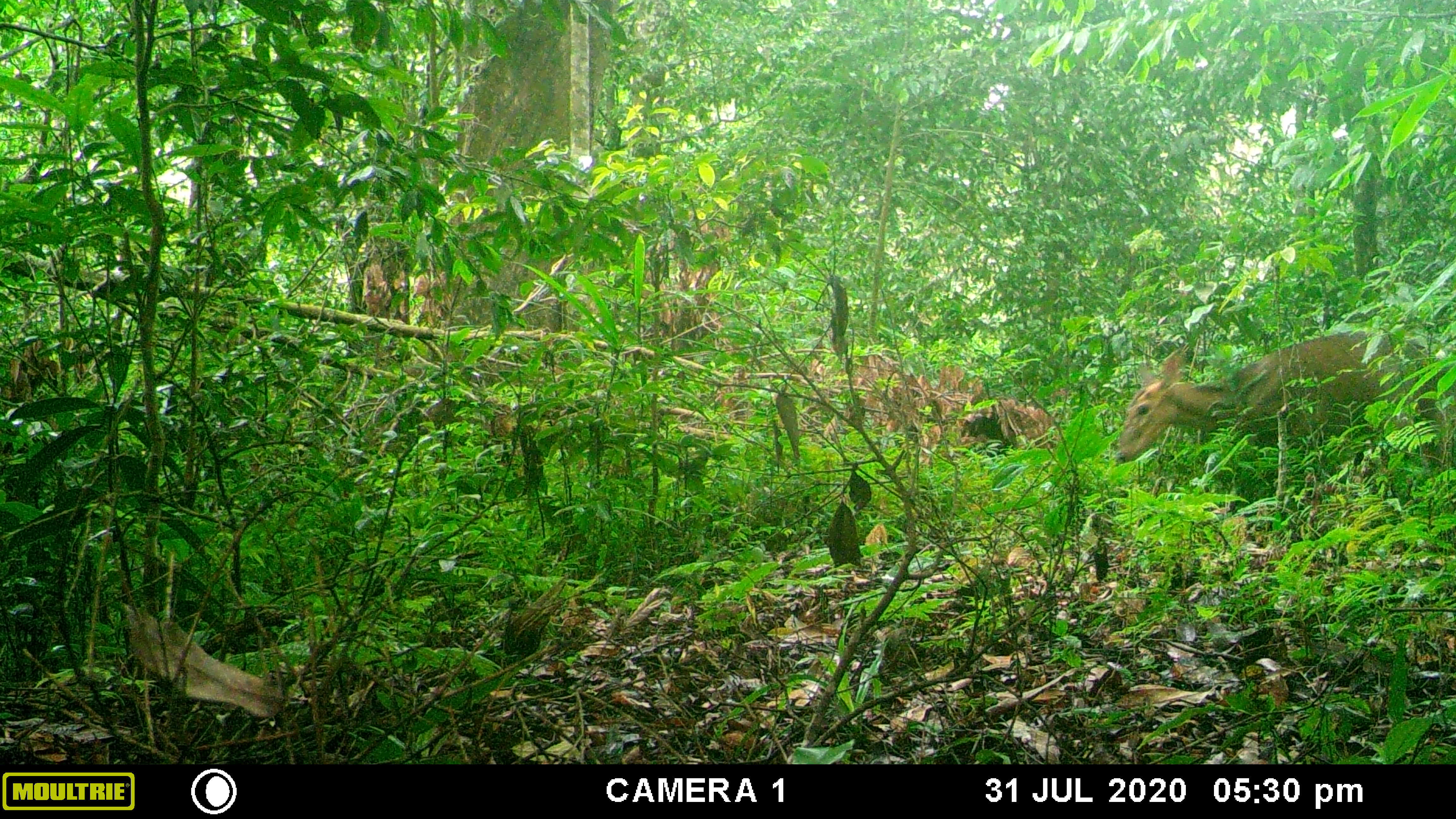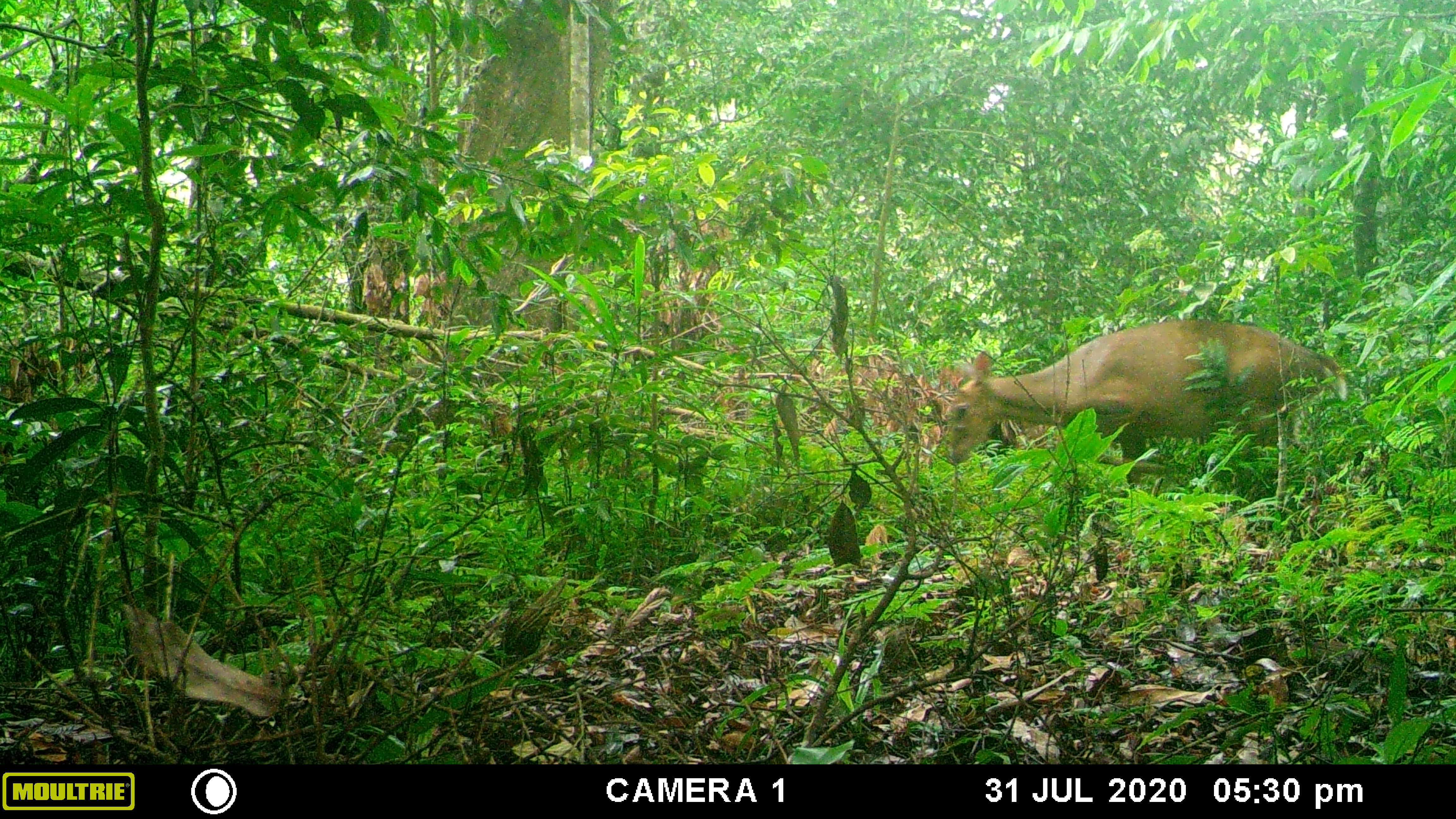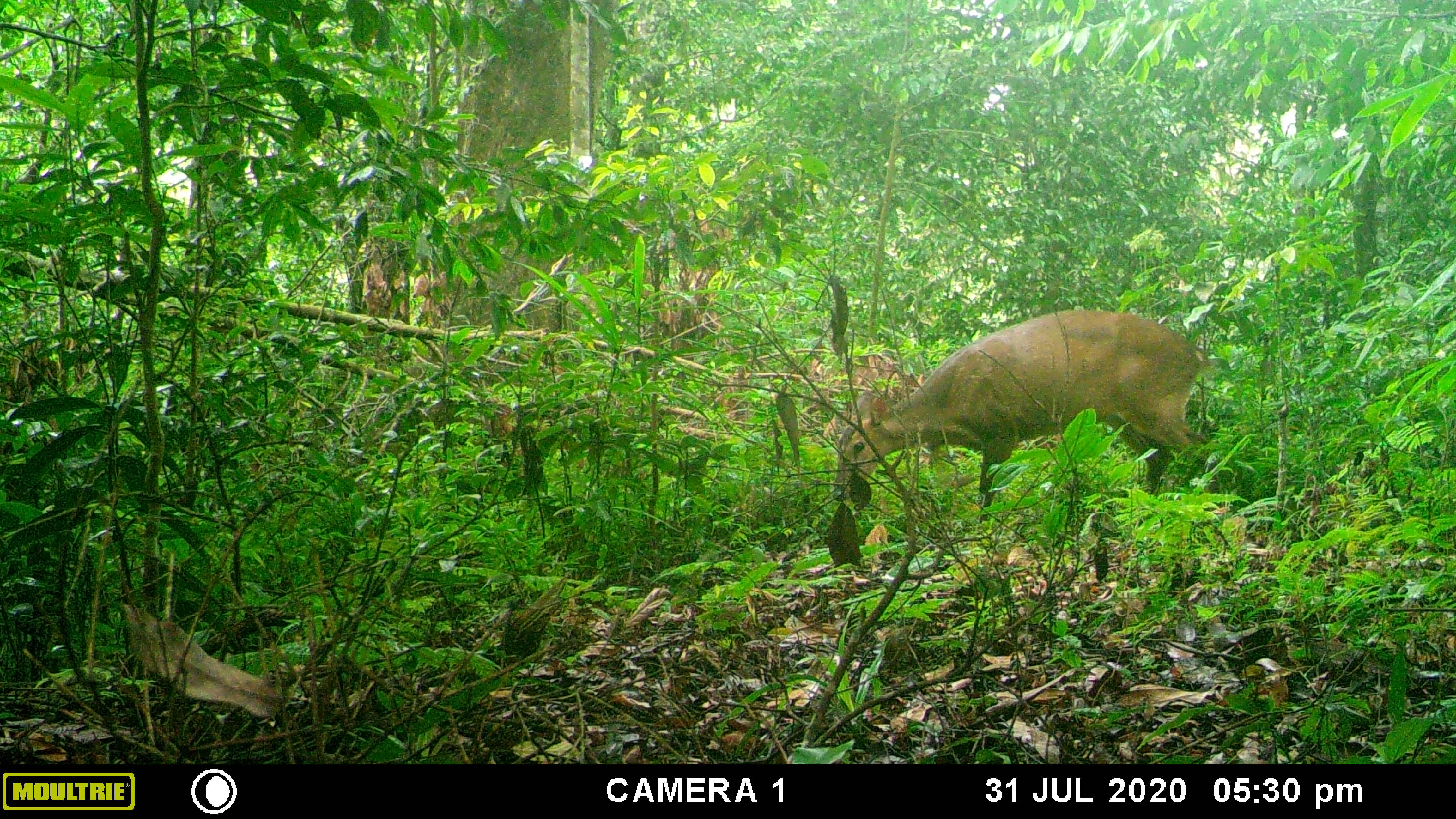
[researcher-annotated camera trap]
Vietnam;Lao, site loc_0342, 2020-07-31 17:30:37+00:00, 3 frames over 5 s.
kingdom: Animalia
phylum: Chordata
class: Mammalia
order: Artiodactyla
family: Cervidae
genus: Muntiacus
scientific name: Muntiacus vuquangensis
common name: large-antlered muntjac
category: large antlered muntjac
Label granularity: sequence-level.